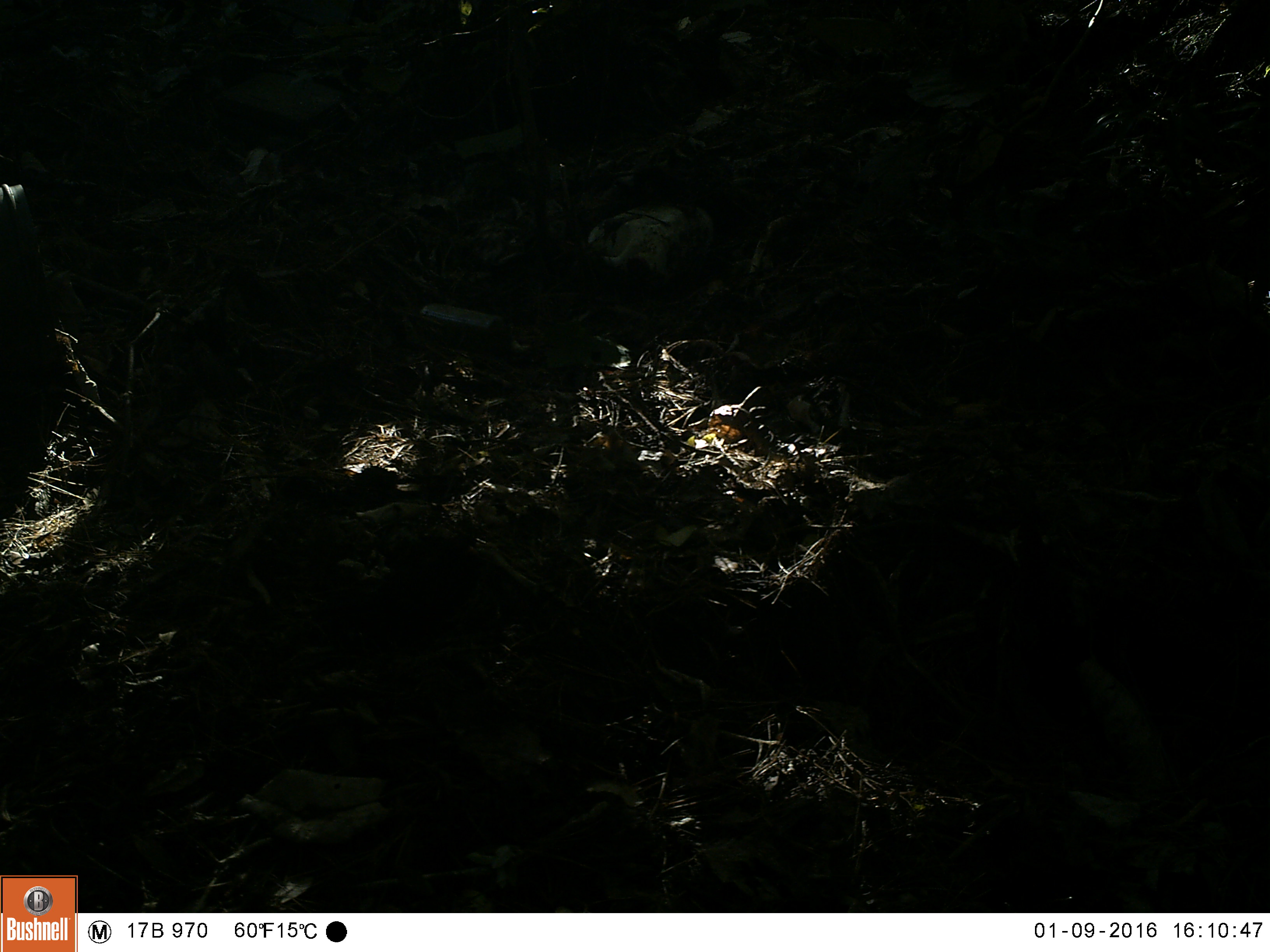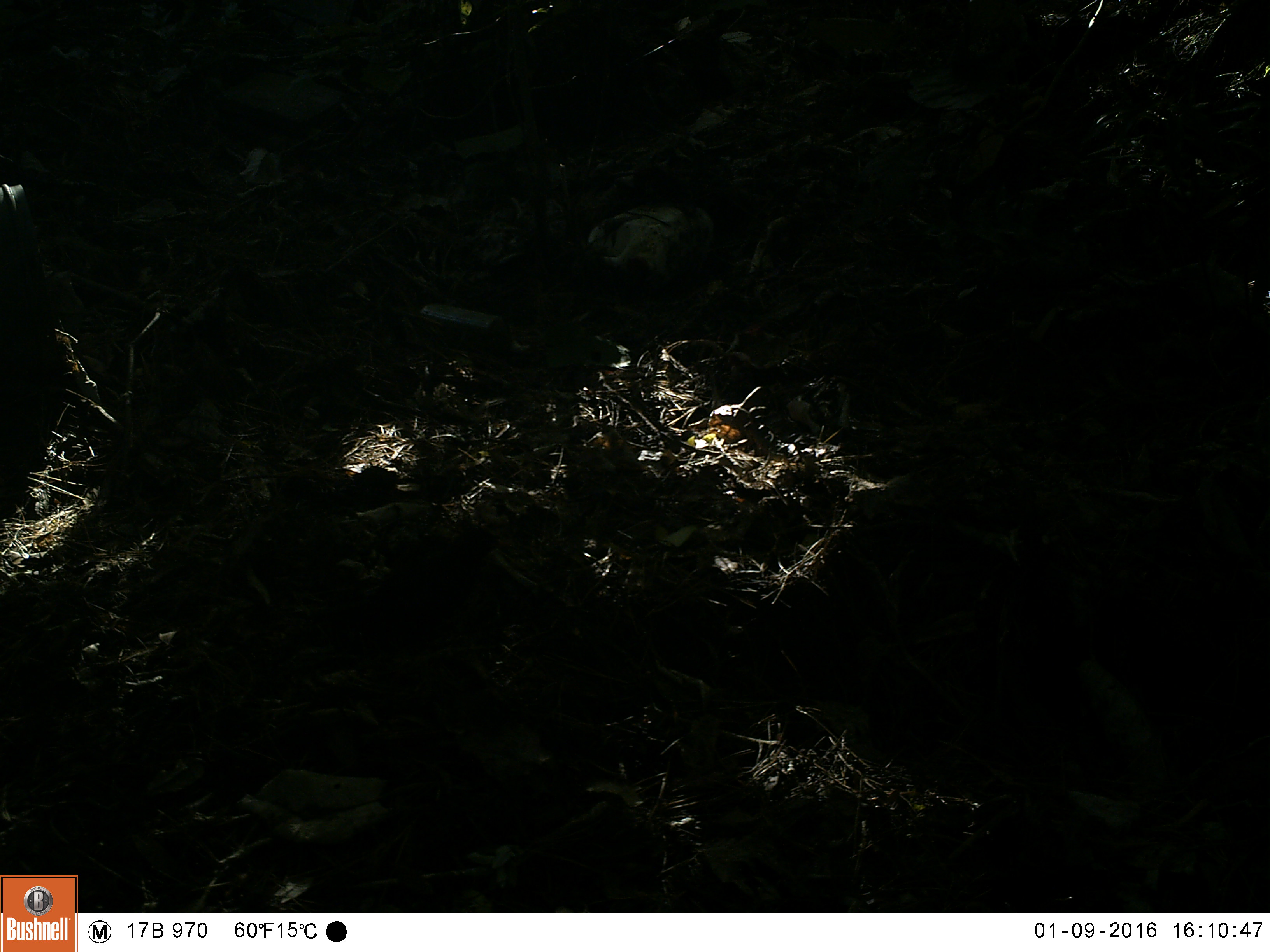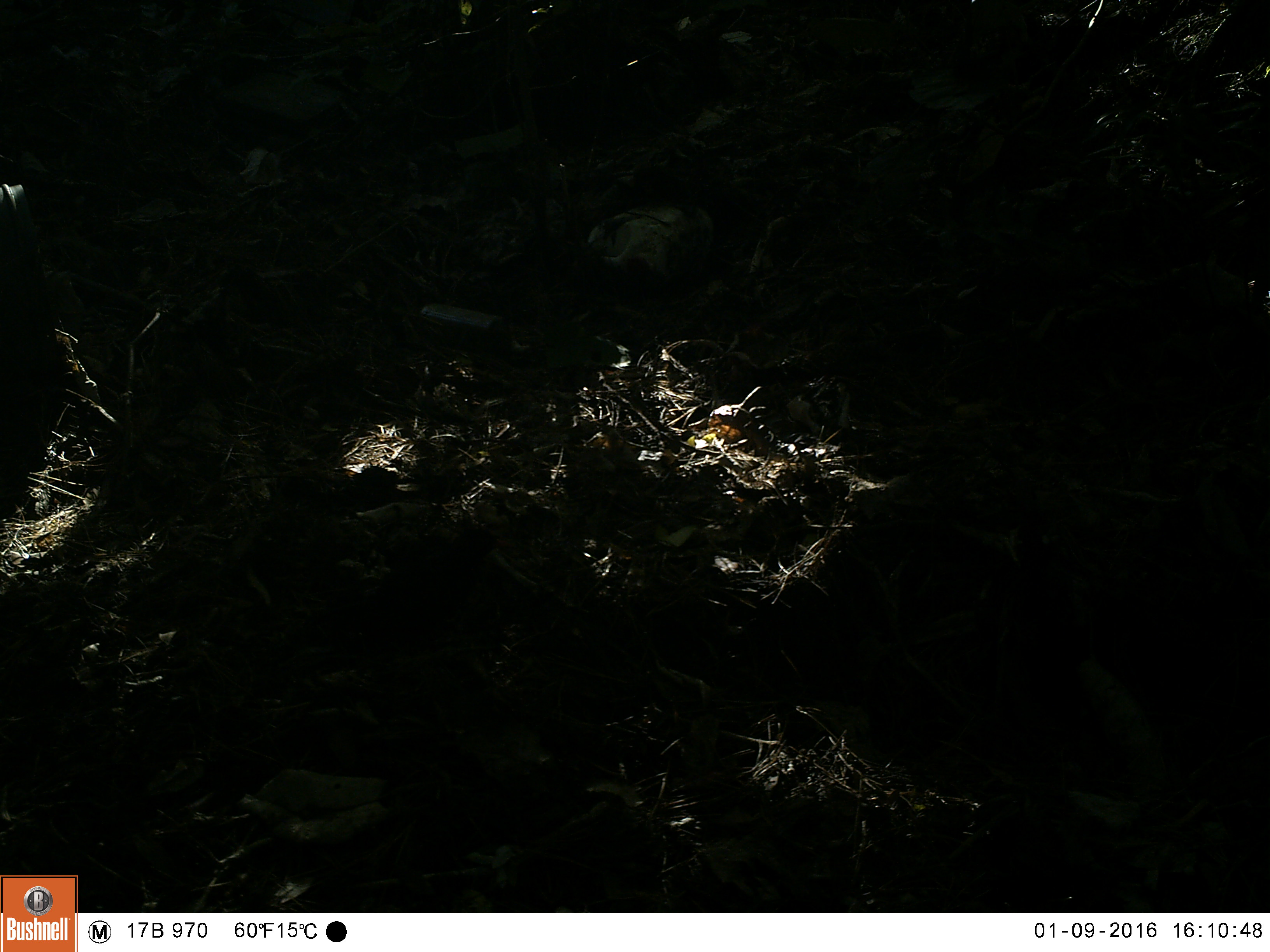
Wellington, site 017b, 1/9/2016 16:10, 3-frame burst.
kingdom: Animalia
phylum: Chordata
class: Aves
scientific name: Aves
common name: bird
Bird (Aves).